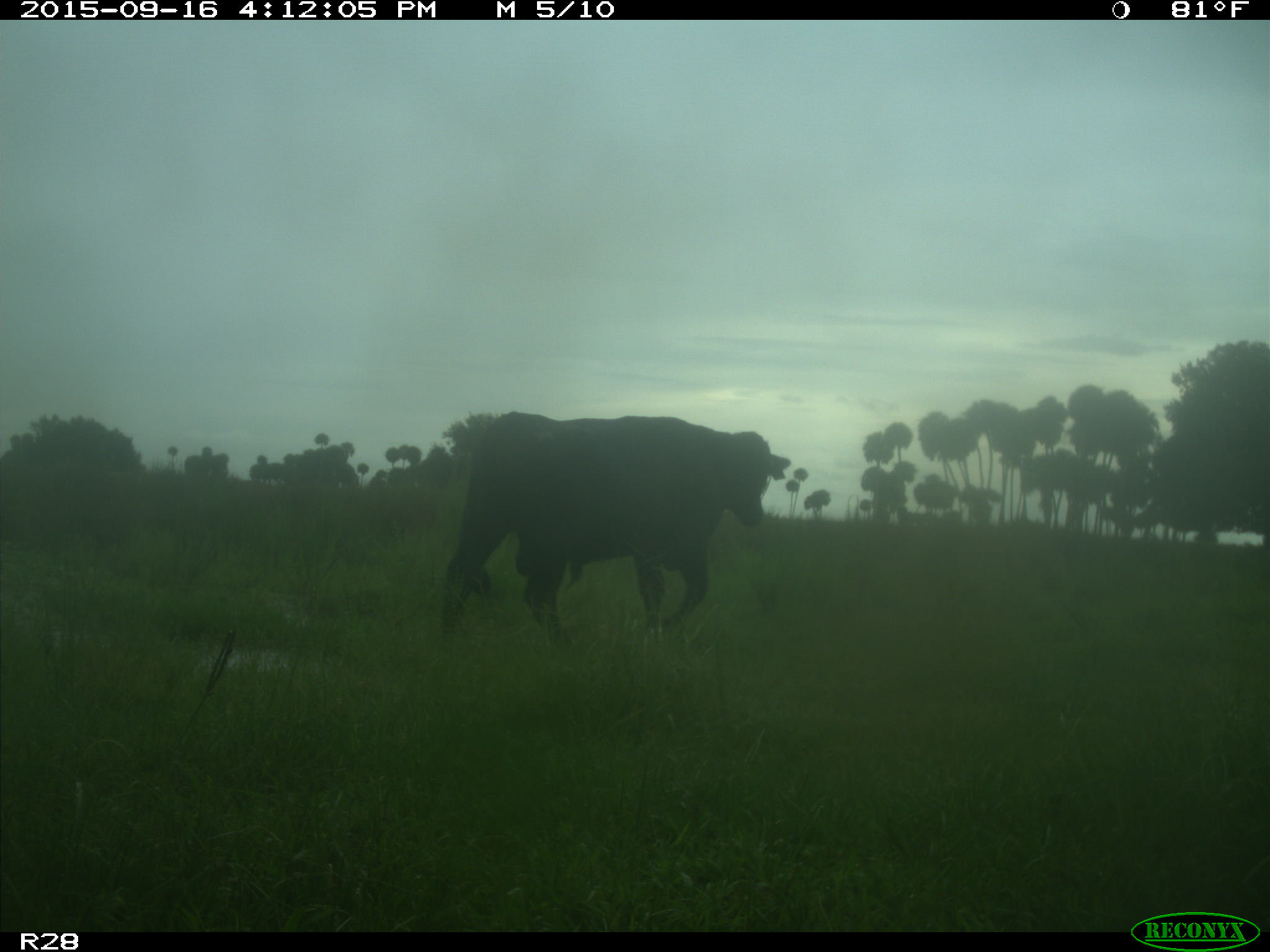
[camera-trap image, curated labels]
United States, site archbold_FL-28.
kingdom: Animalia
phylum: Chordata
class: Mammalia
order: Artiodactyla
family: Bovidae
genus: Bos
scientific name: Bos taurus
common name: domestic cow